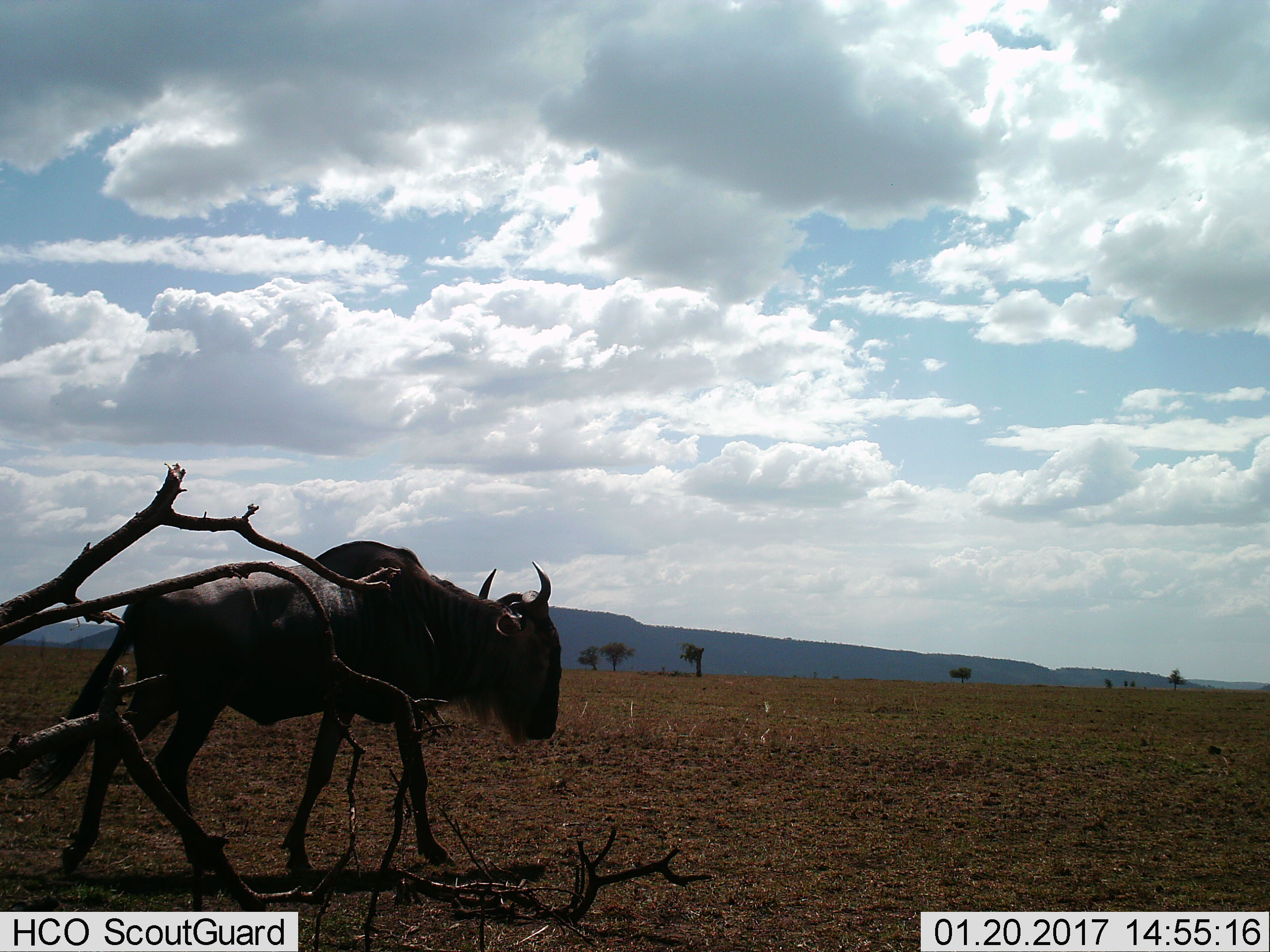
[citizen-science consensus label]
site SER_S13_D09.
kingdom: Animalia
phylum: Chordata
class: Mammalia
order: Artiodactyla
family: Bovidae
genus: Connochaetes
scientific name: Connochaetes taurinus taurinus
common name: blue wildebeest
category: wildebeestblue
Wildebeestblue (blue wildebeest) (Connochaetes taurinus taurinus), count 1. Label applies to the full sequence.